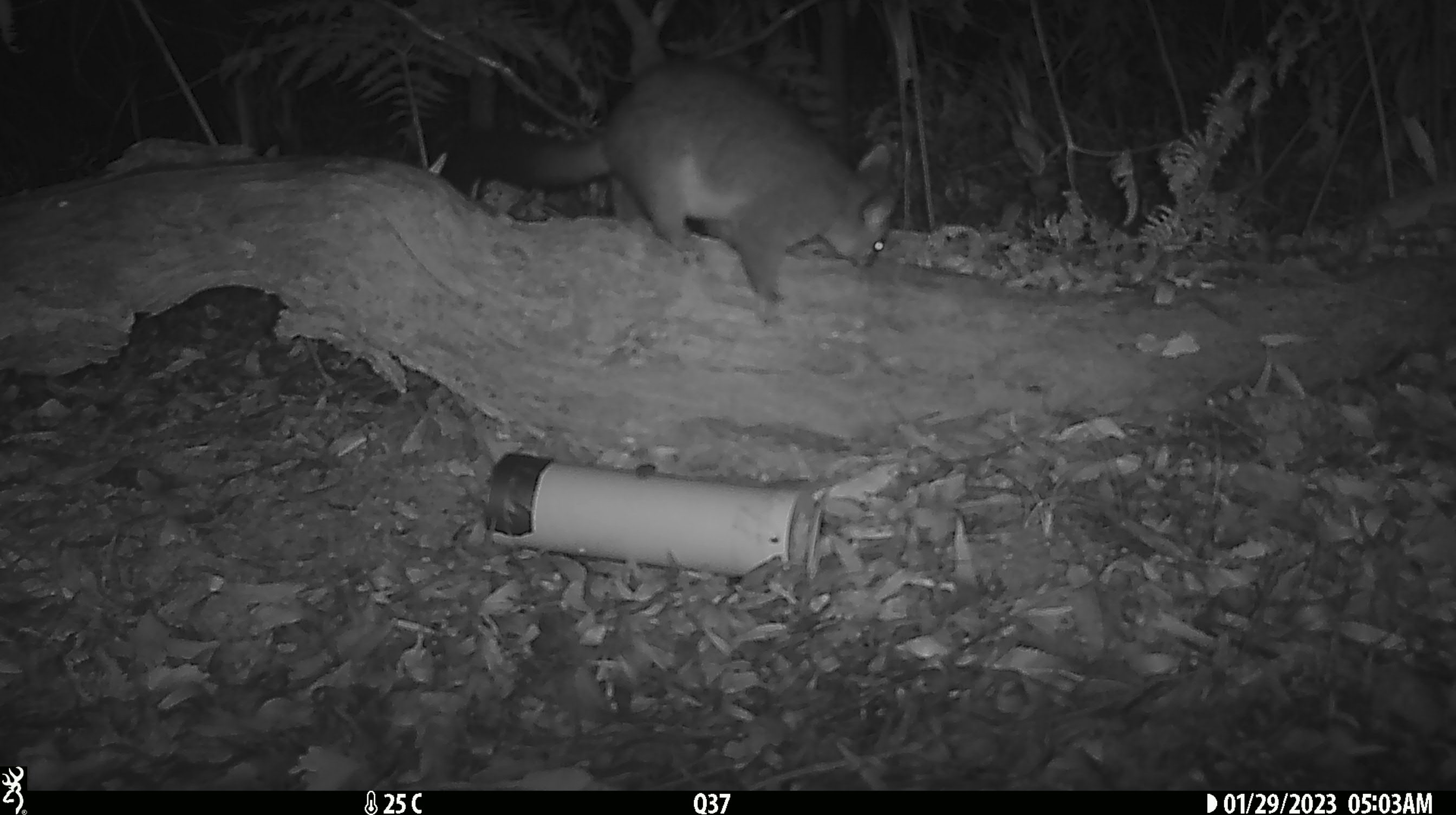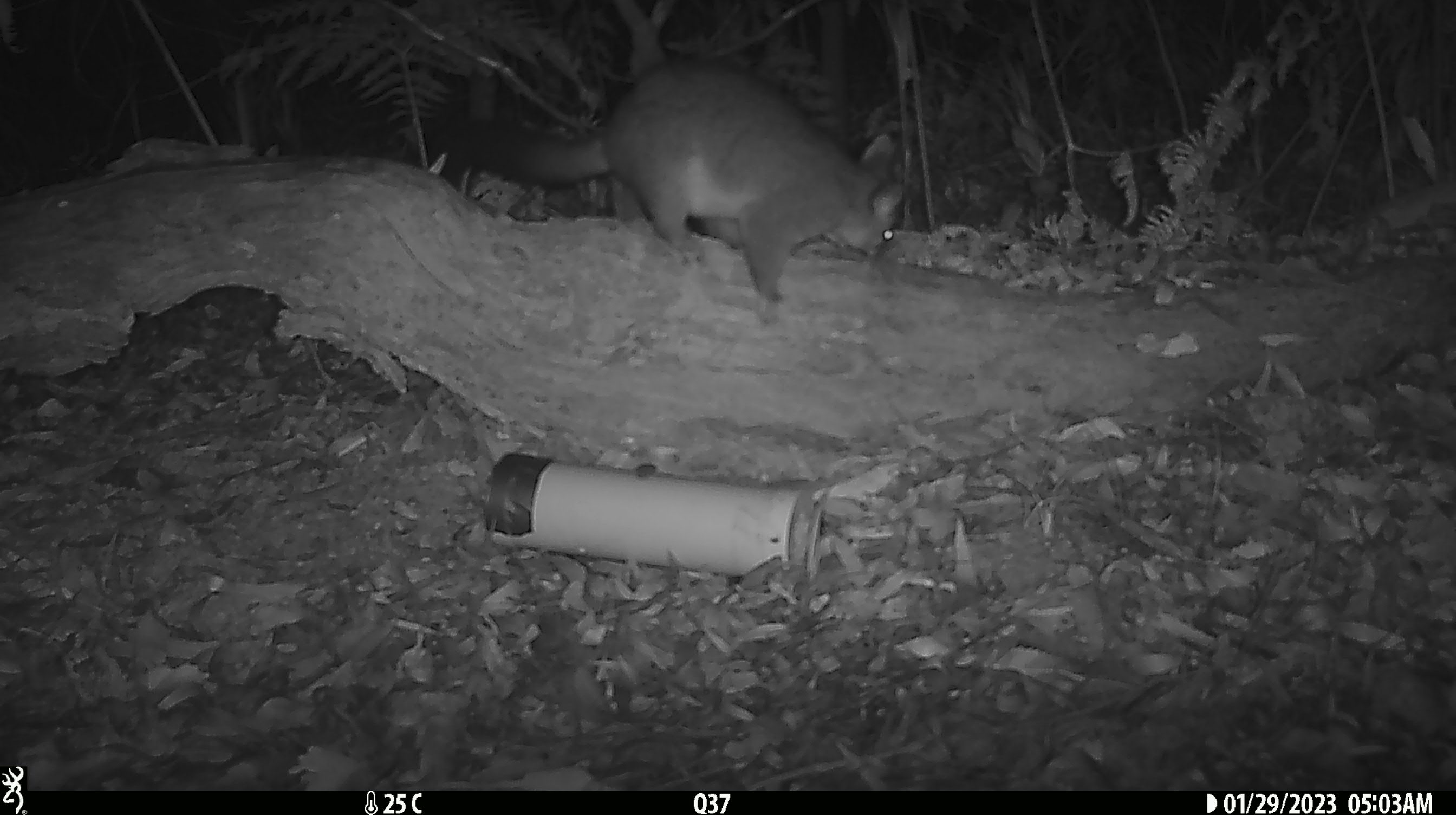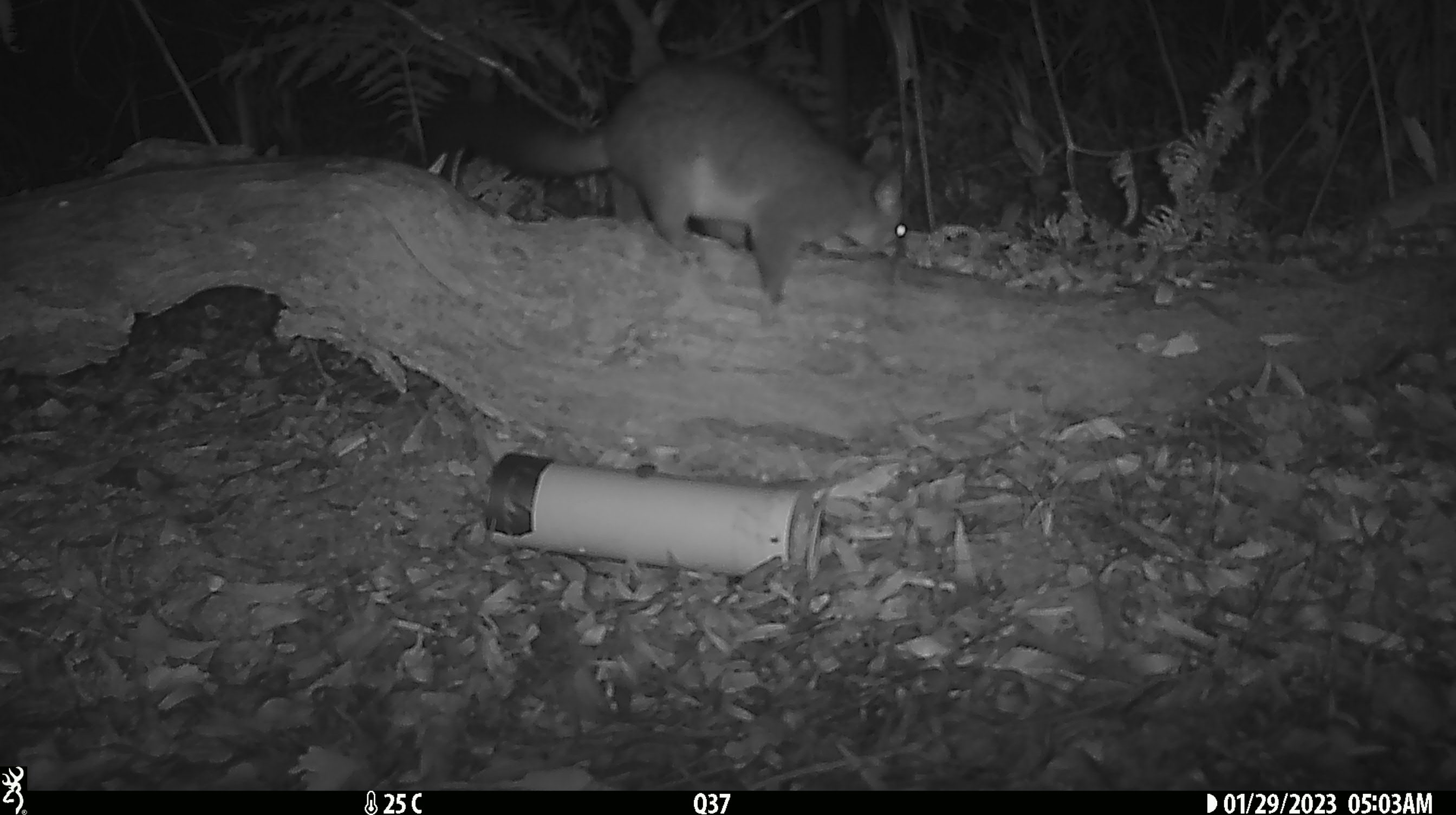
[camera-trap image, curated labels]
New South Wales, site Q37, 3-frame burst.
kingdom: Animalia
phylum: Chordata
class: Mammalia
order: Diprotodontia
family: Phalangeridae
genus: Trichosurus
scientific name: Trichosurus vulpecula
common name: common brushtail possum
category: possum